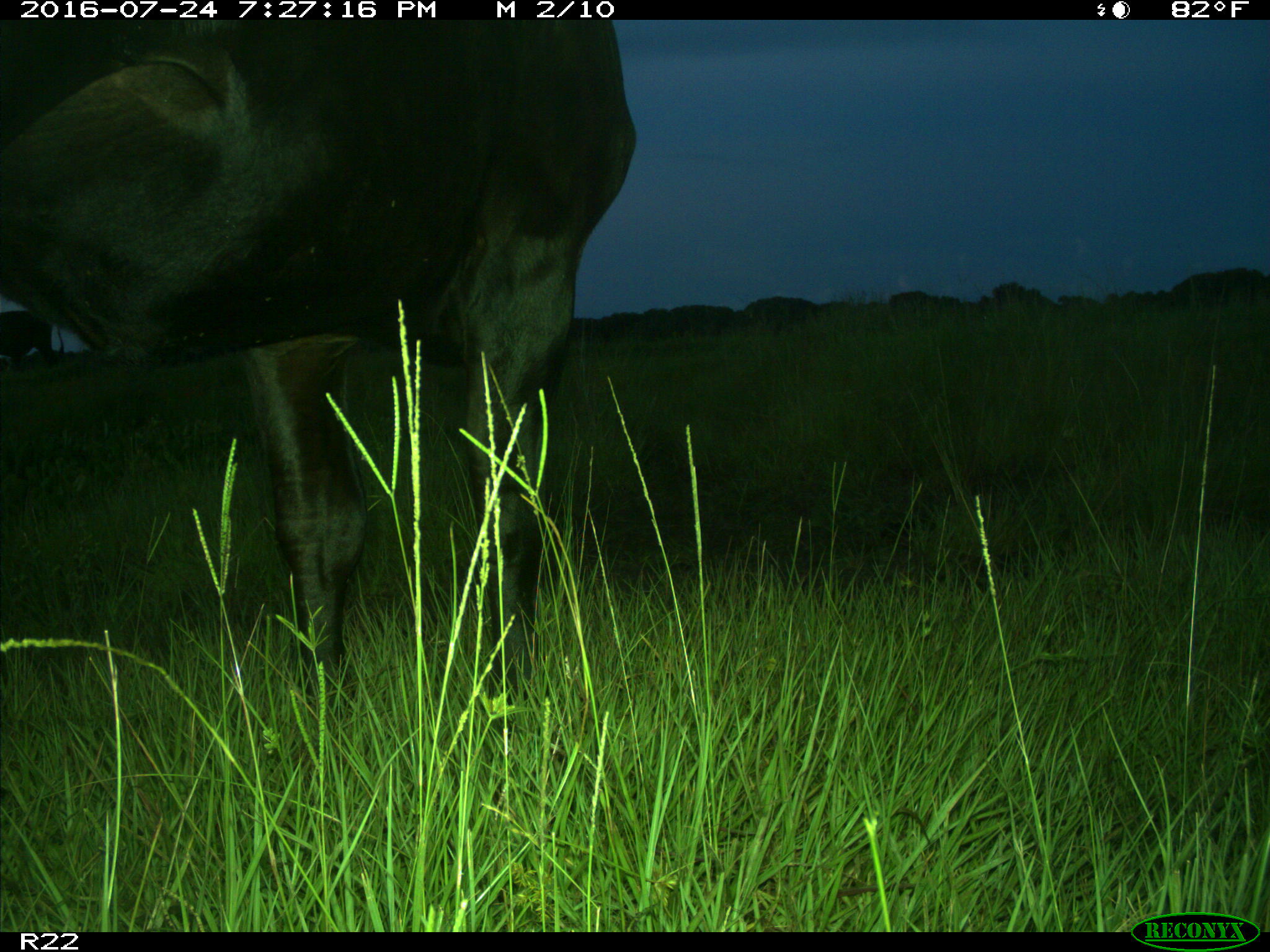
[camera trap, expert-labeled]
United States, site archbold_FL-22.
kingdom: Animalia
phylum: Chordata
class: Mammalia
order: Artiodactyla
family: Bovidae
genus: Bos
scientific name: Bos taurus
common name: domestic cow